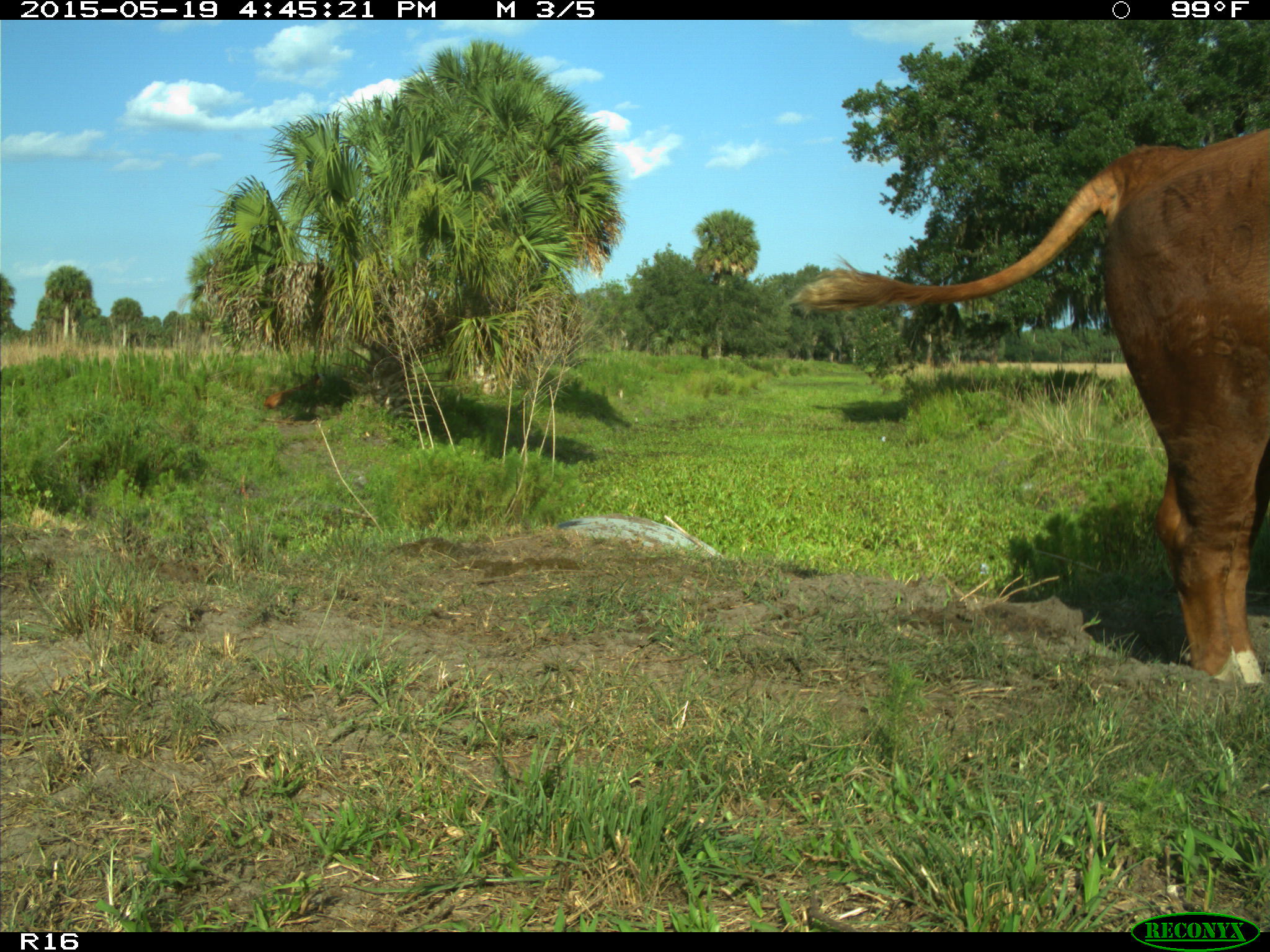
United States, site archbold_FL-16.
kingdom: Animalia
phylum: Chordata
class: Mammalia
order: Artiodactyla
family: Bovidae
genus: Bos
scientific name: Bos taurus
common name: domestic cow